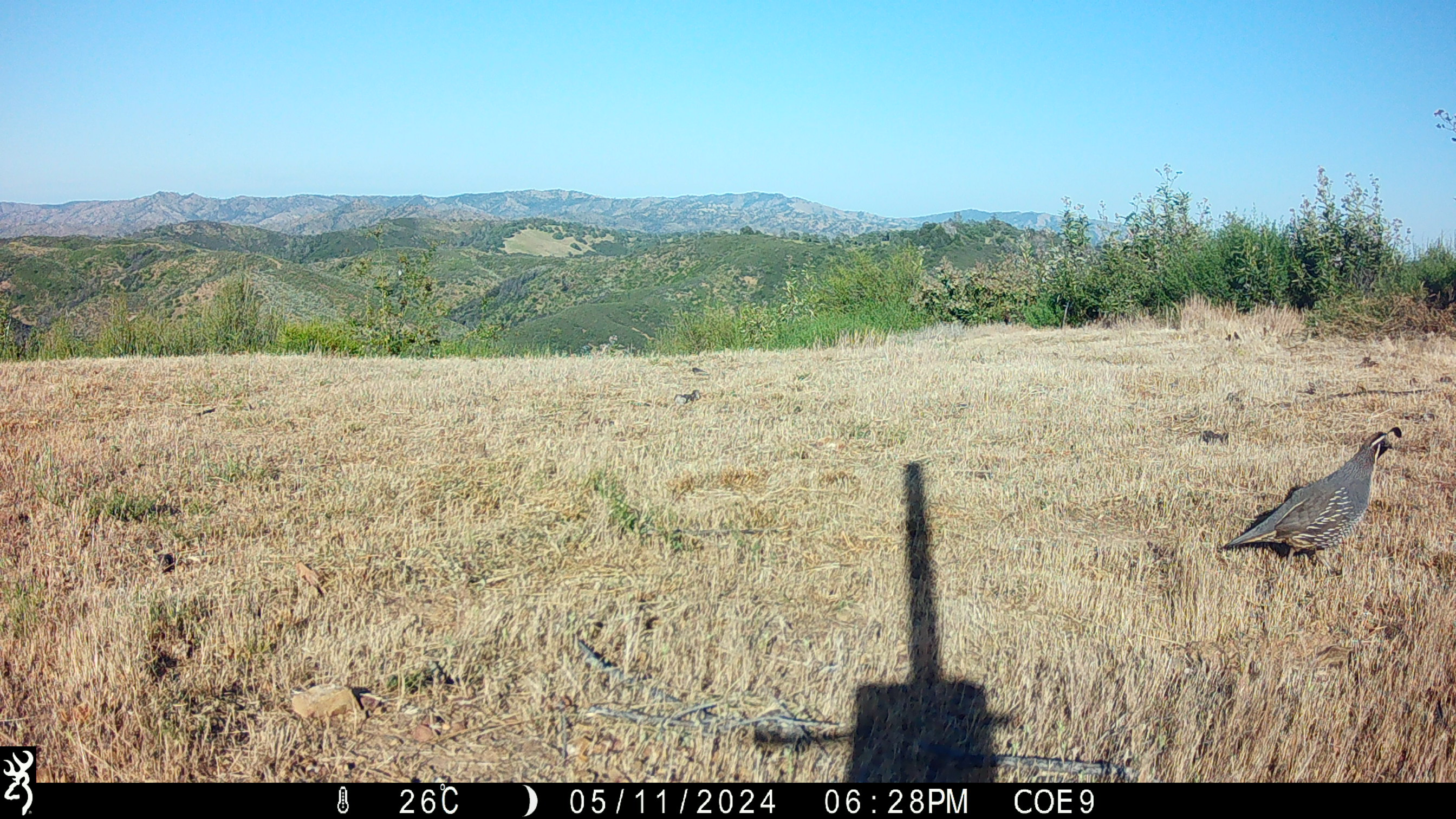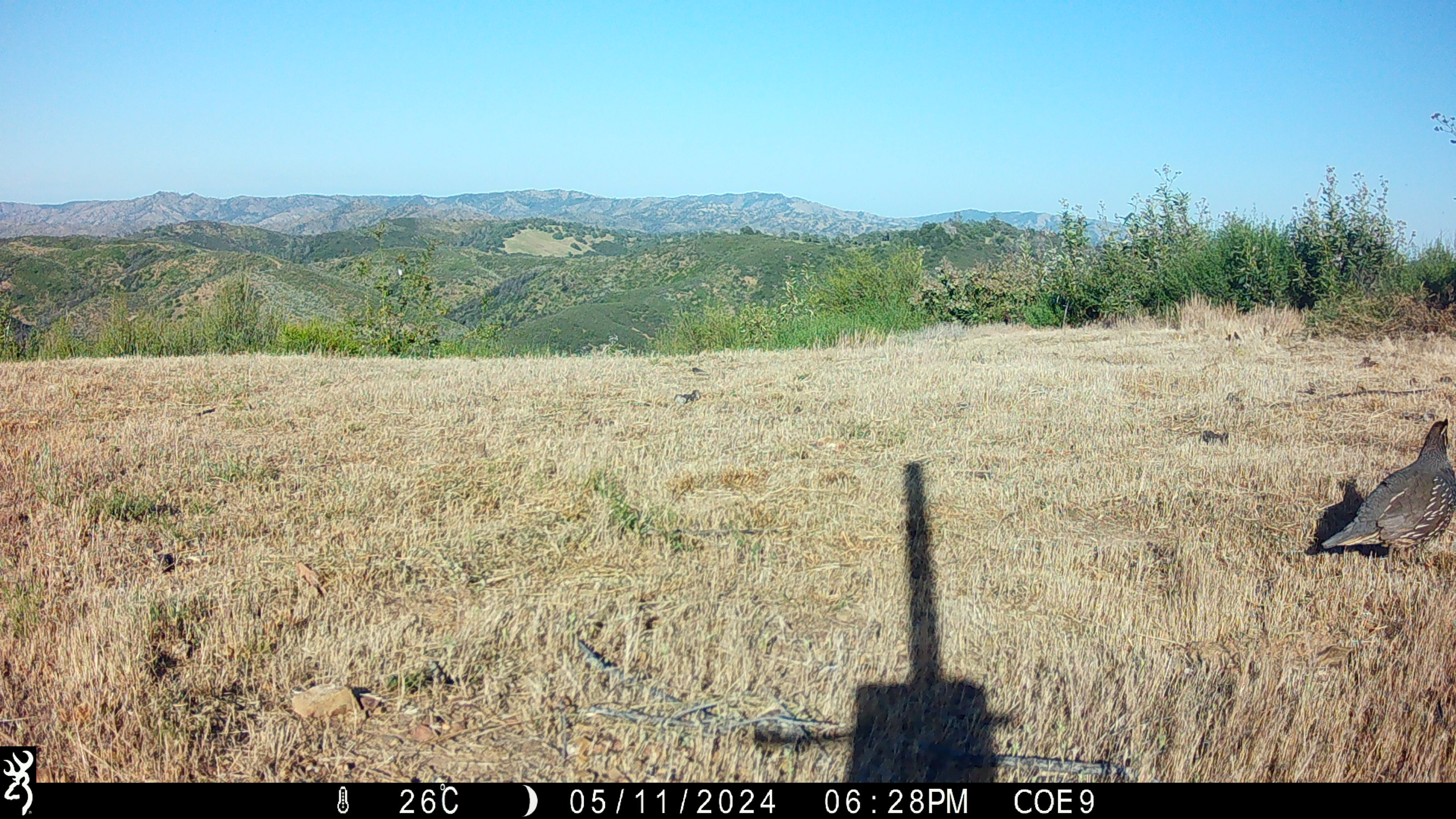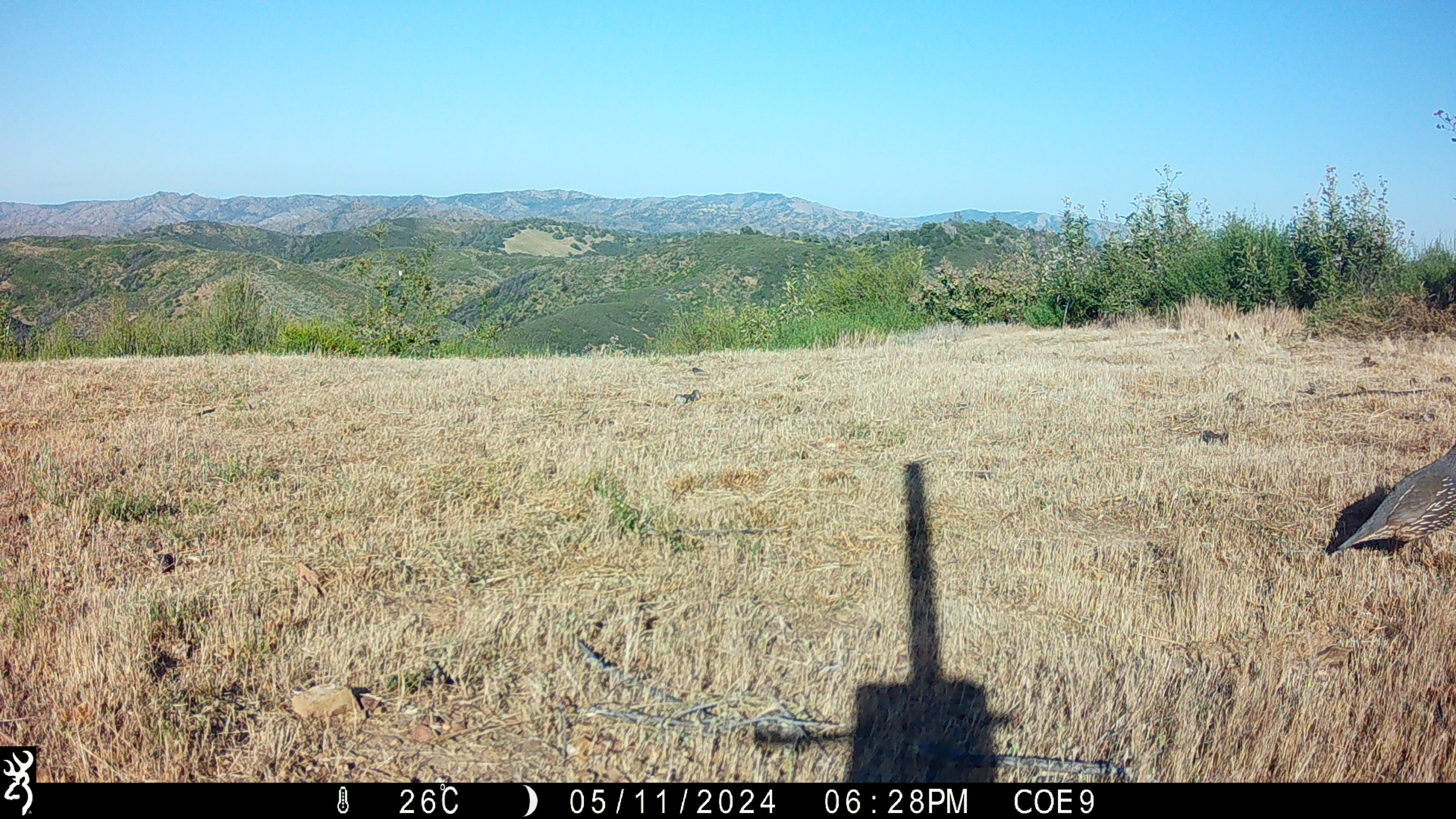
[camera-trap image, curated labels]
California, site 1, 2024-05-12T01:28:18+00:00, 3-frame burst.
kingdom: Animalia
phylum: Chordata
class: Aves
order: Galliformes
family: Odontophoridae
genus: Callipepla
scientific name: Callipepla californica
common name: california quail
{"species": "california quail (Callipepla californica)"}